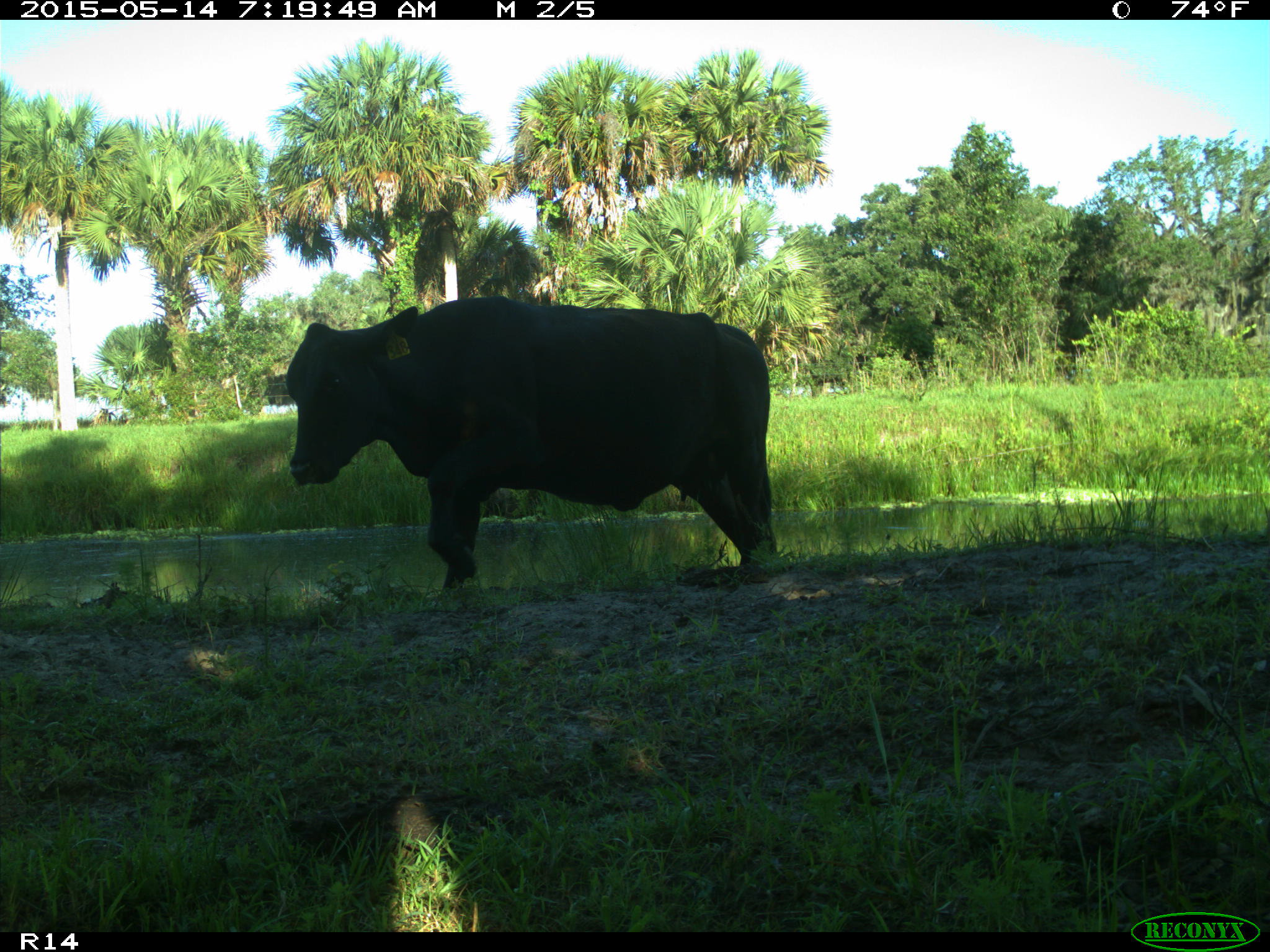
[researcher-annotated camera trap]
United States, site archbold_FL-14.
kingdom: Animalia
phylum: Chordata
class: Mammalia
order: Artiodactyla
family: Bovidae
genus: Bos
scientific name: Bos taurus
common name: domestic cow